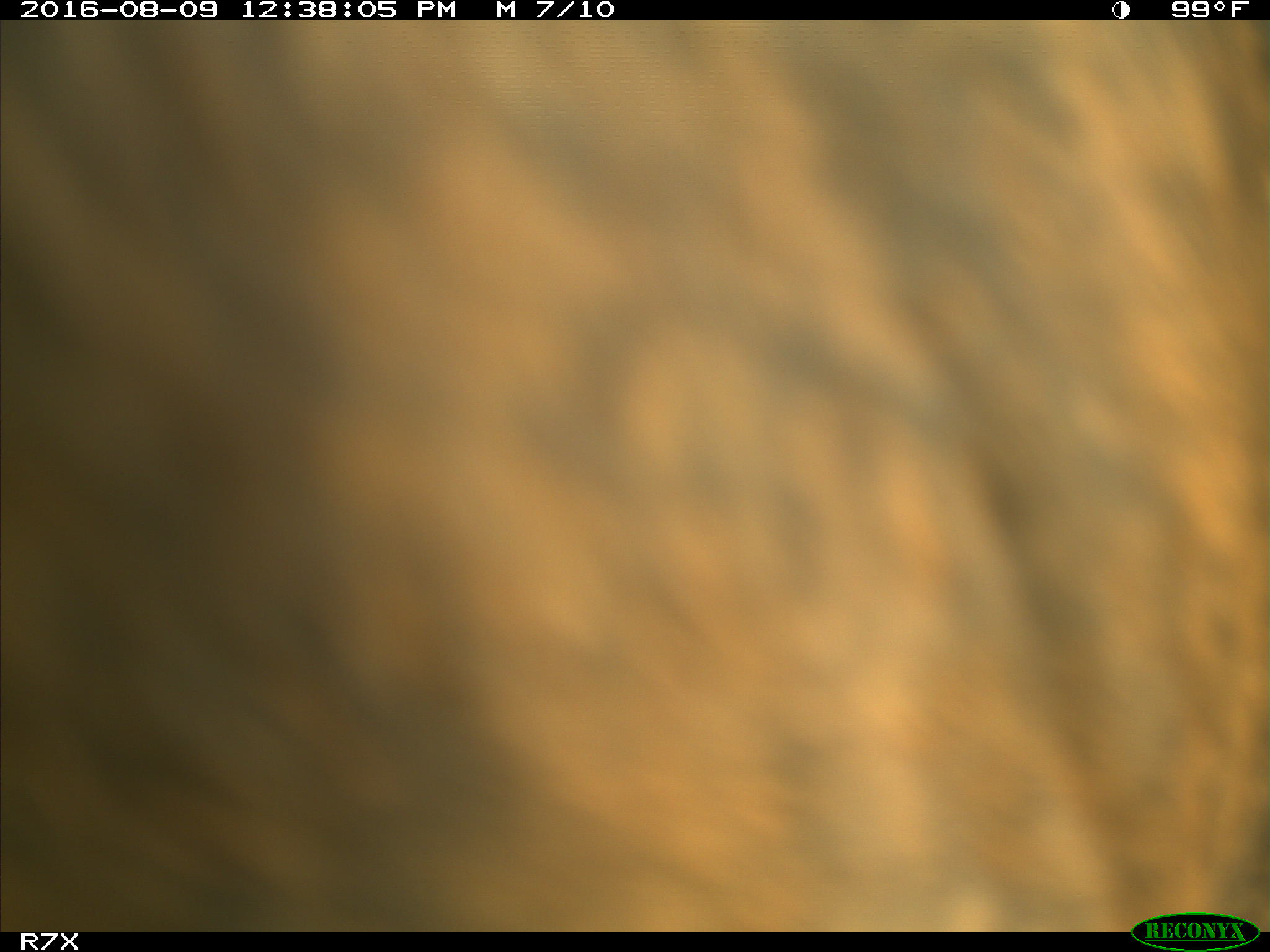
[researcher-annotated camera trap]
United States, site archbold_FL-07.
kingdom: Animalia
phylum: Chordata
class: Mammalia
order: Artiodactyla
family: Bovidae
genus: Bos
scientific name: Bos taurus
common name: domestic cow